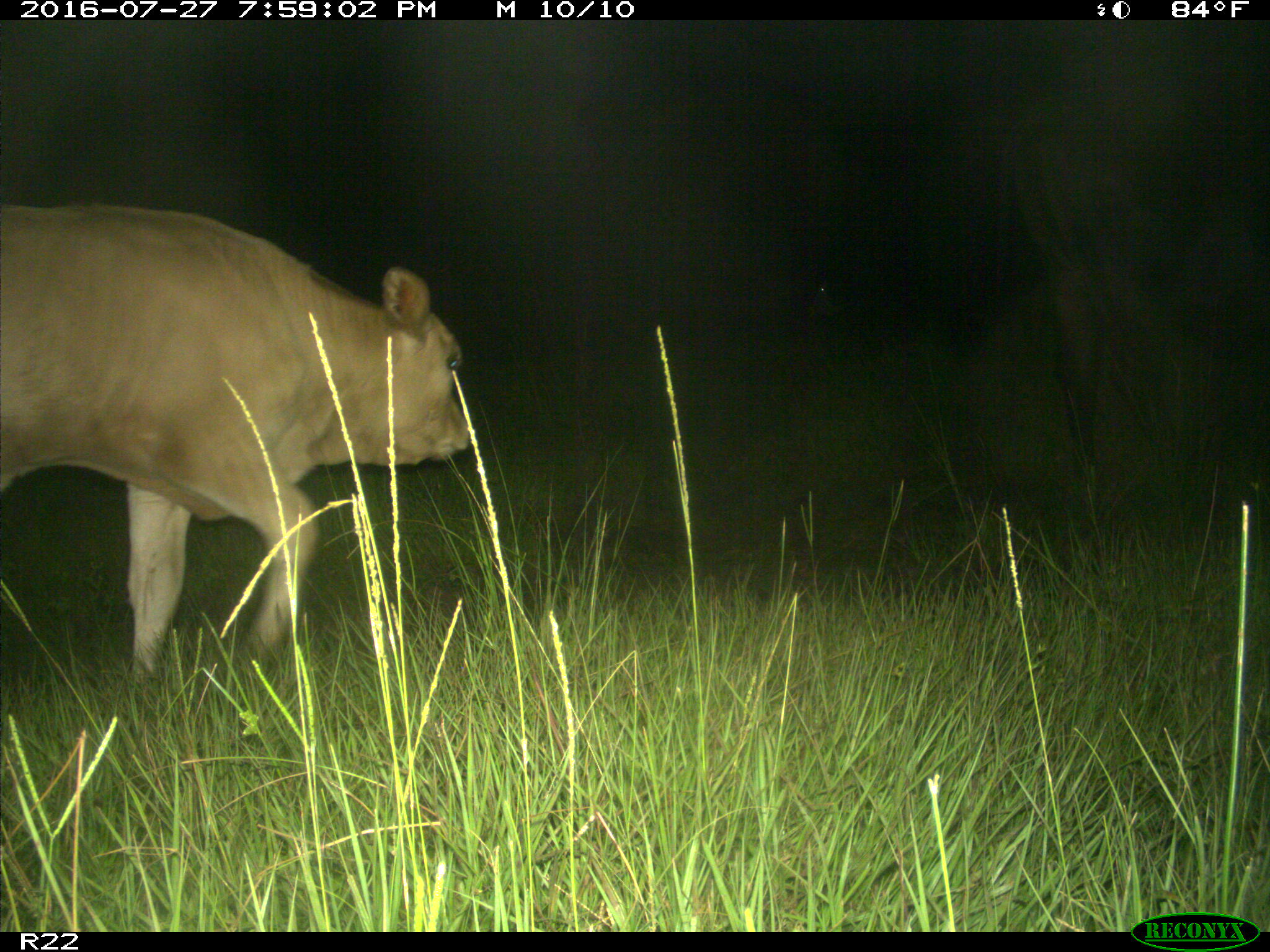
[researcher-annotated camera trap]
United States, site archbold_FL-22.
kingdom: Animalia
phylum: Chordata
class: Mammalia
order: Artiodactyla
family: Bovidae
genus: Bos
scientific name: Bos taurus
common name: domestic cow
Bos taurus (domestic cow).